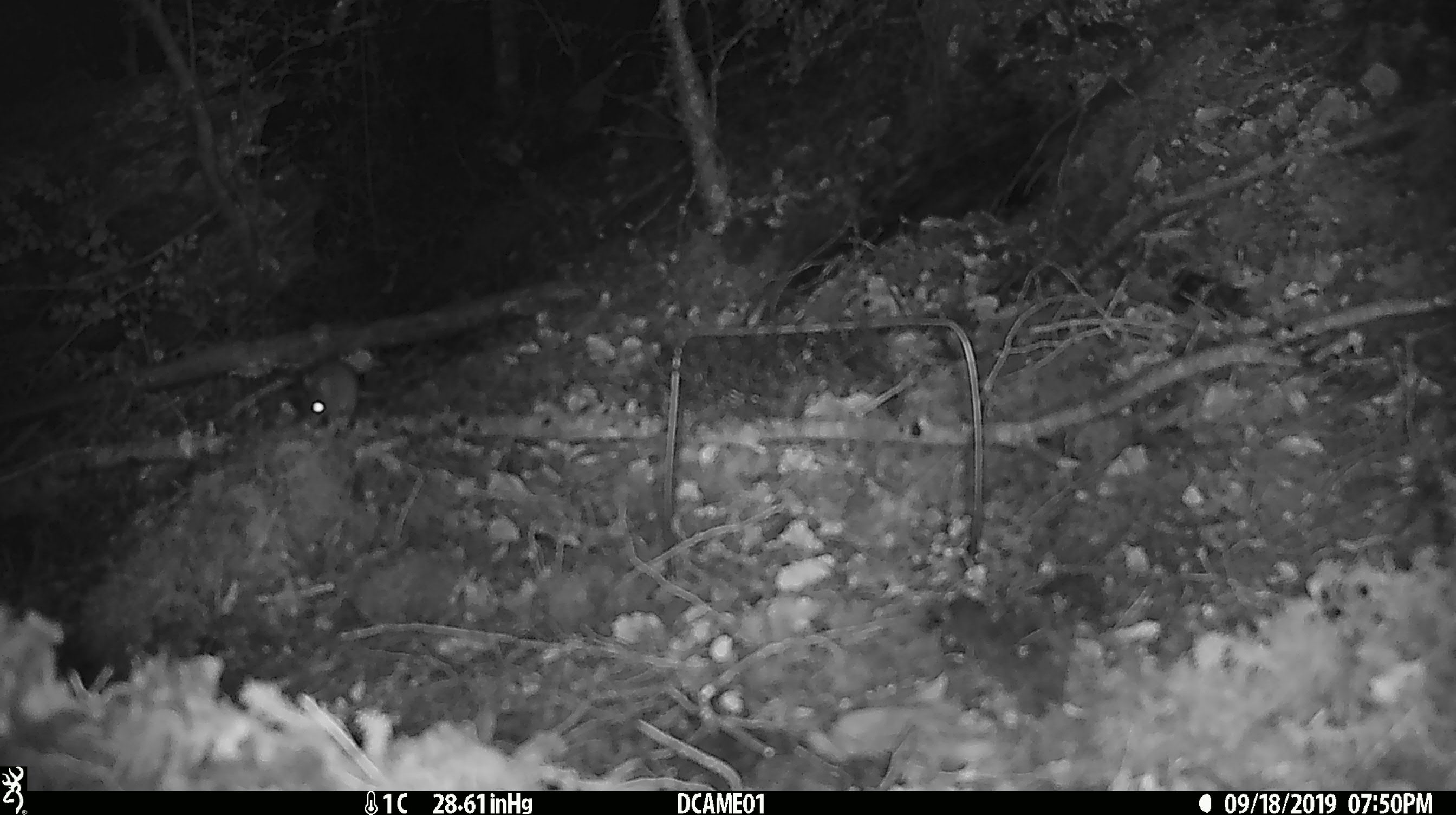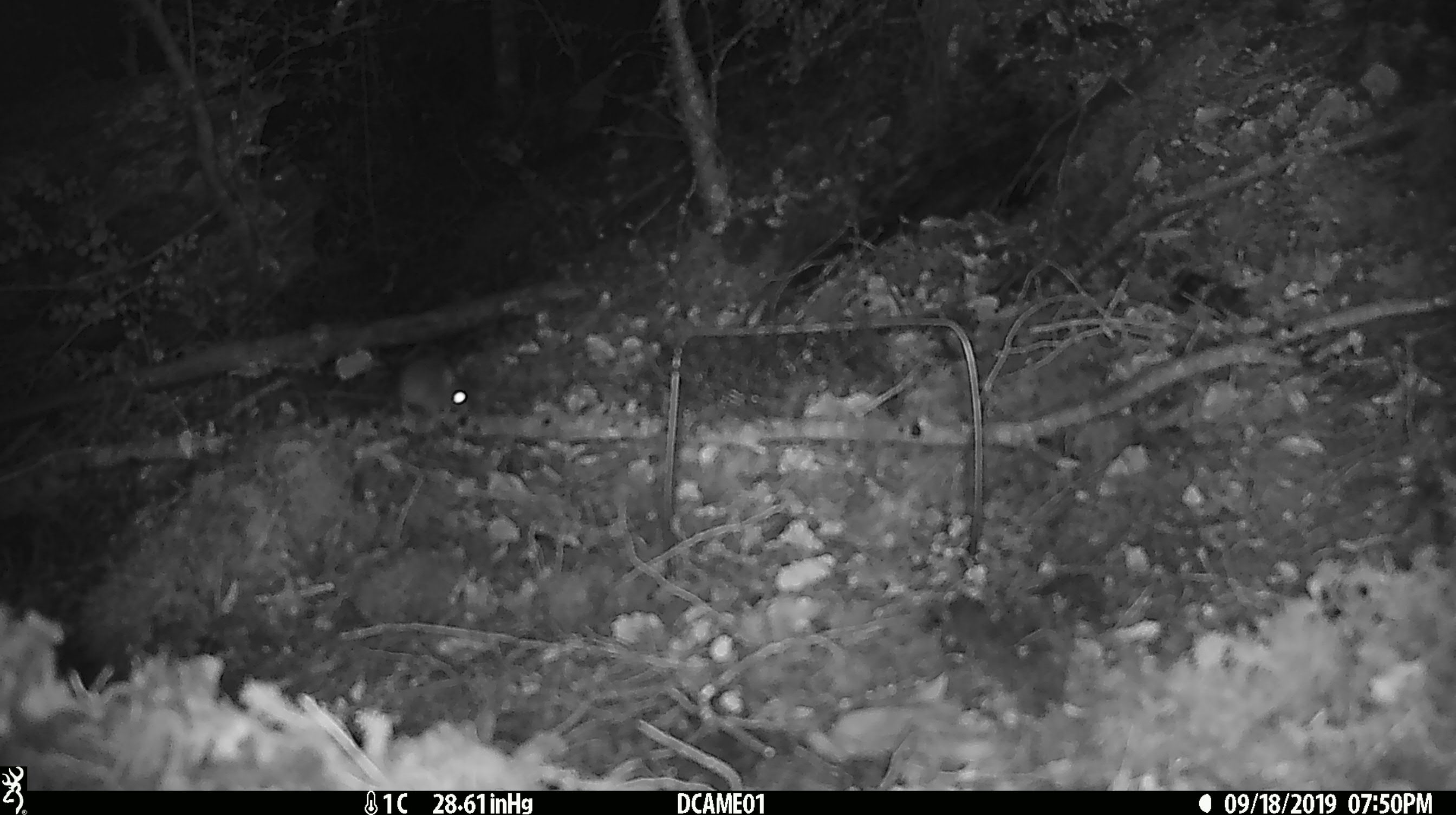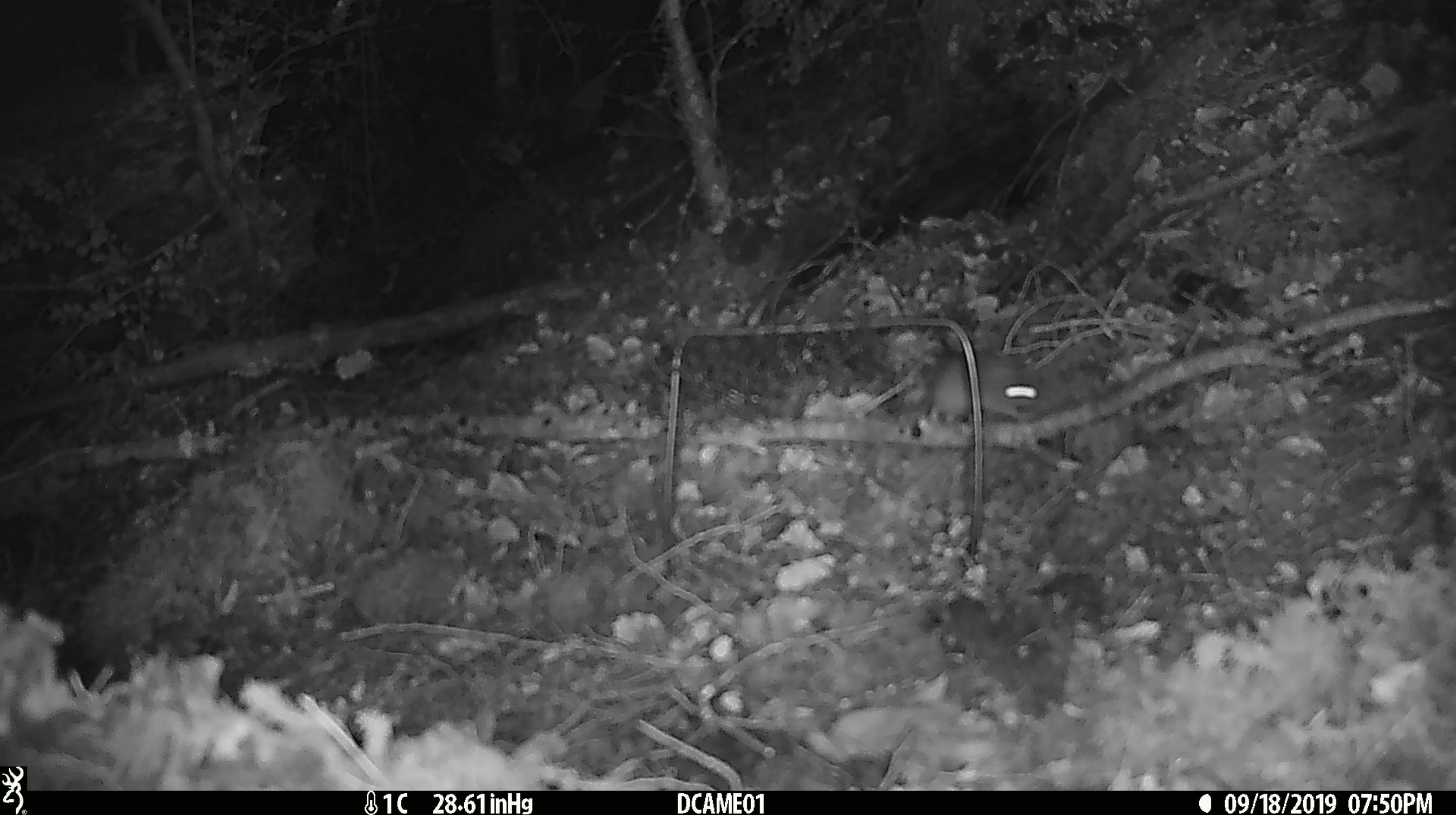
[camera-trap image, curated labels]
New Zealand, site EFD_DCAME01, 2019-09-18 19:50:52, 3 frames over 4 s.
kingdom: Animalia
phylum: Chordata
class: Mammalia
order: Rodentia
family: Muridae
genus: Mus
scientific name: Mus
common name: mouse